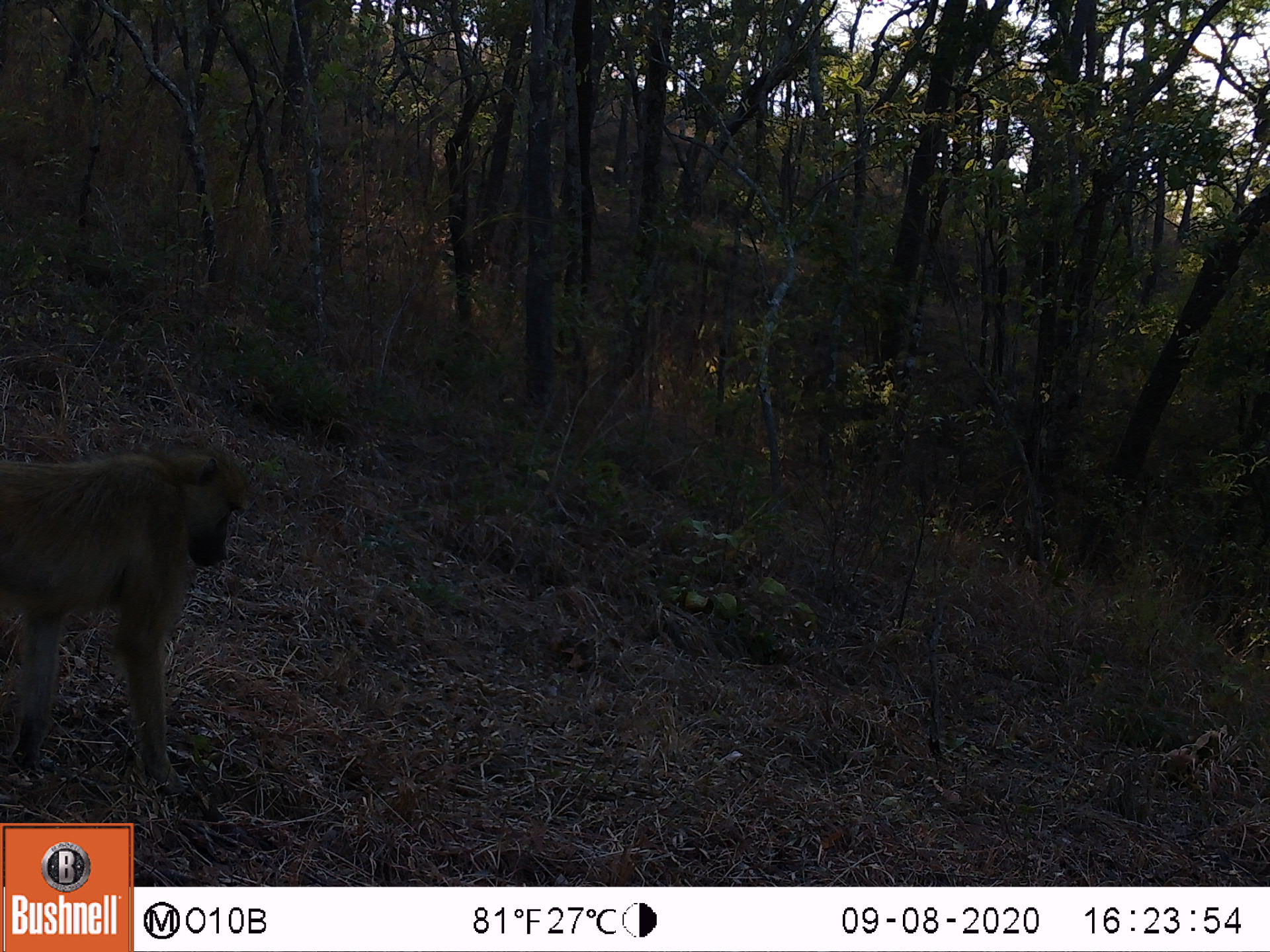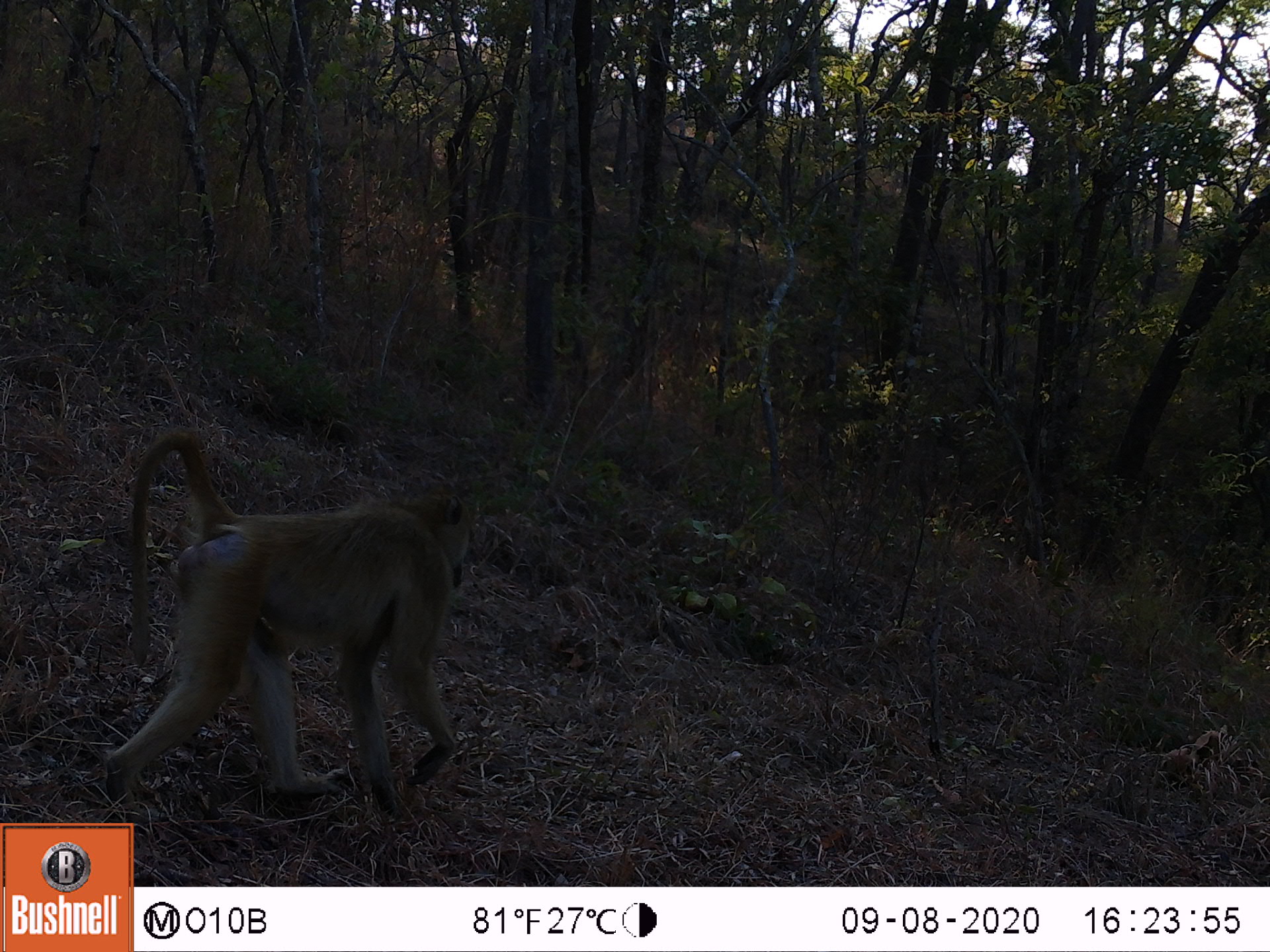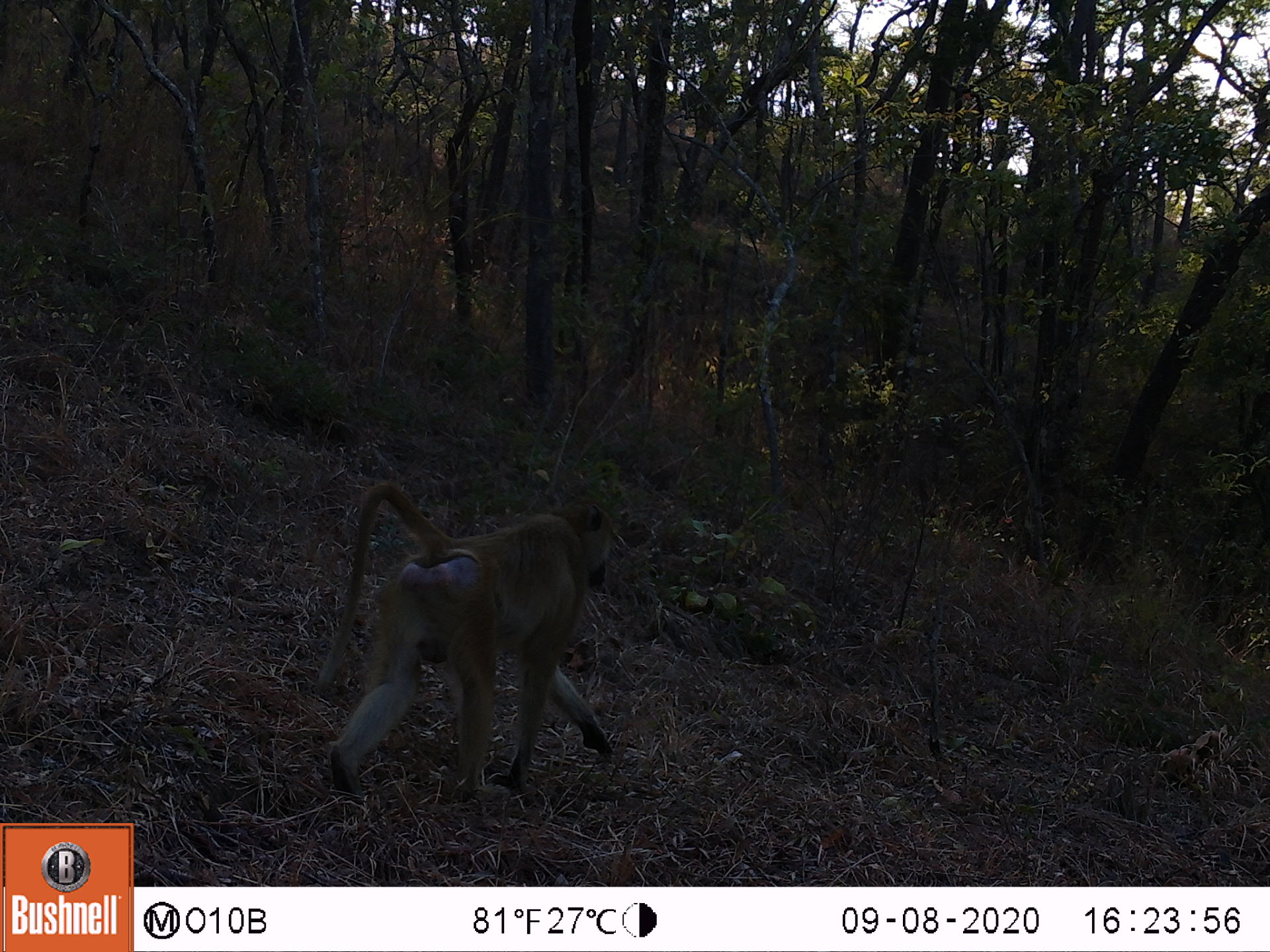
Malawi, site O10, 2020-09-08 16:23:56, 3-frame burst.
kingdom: Animalia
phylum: Chordata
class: Mammalia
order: Primates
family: Cercopithecidae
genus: Papio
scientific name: Papio cynocephalus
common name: yellow baboon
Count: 1.